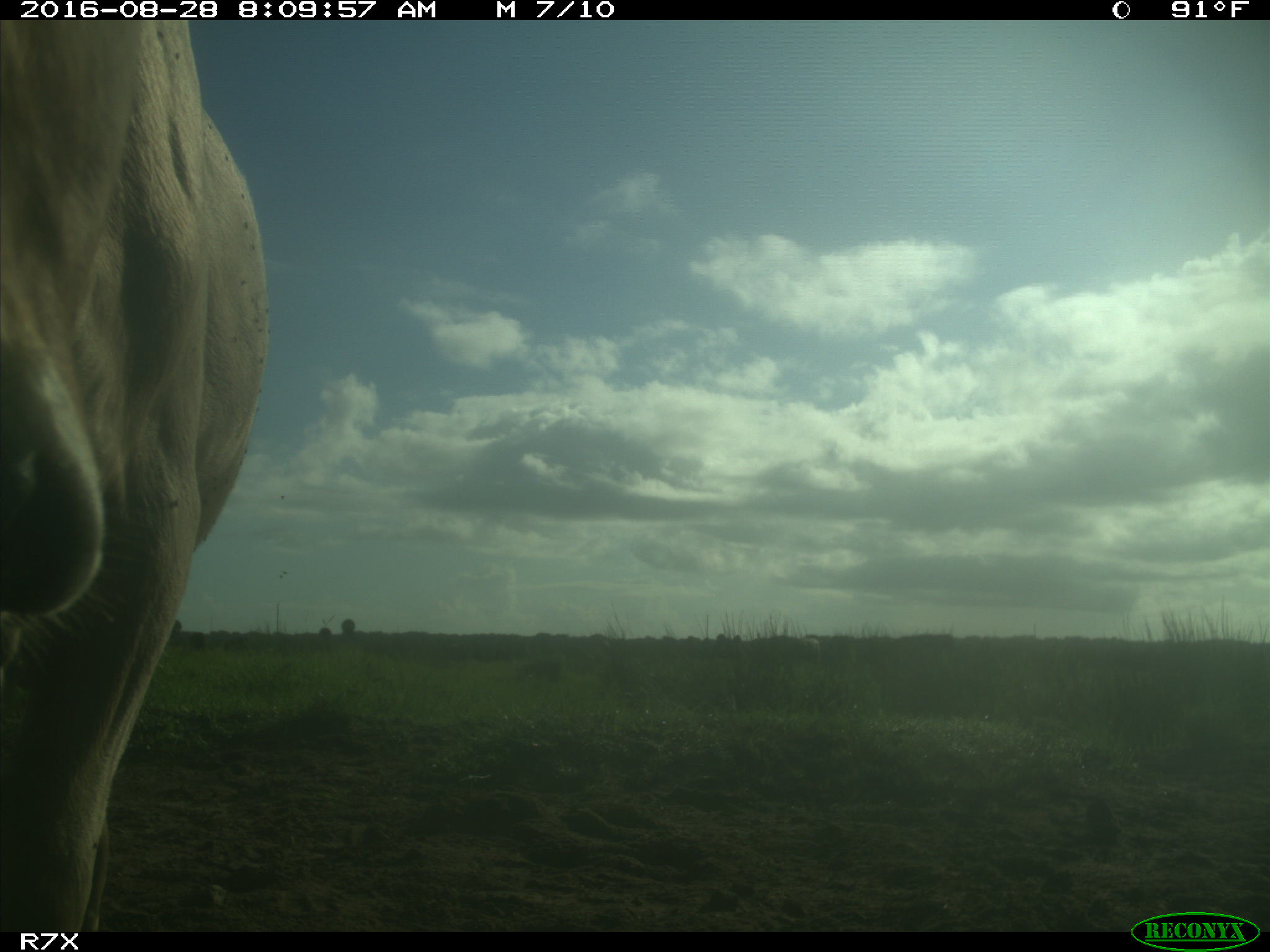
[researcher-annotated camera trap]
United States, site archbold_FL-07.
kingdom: Animalia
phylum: Chordata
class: Mammalia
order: Artiodactyla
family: Bovidae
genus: Bos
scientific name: Bos taurus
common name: domestic cow